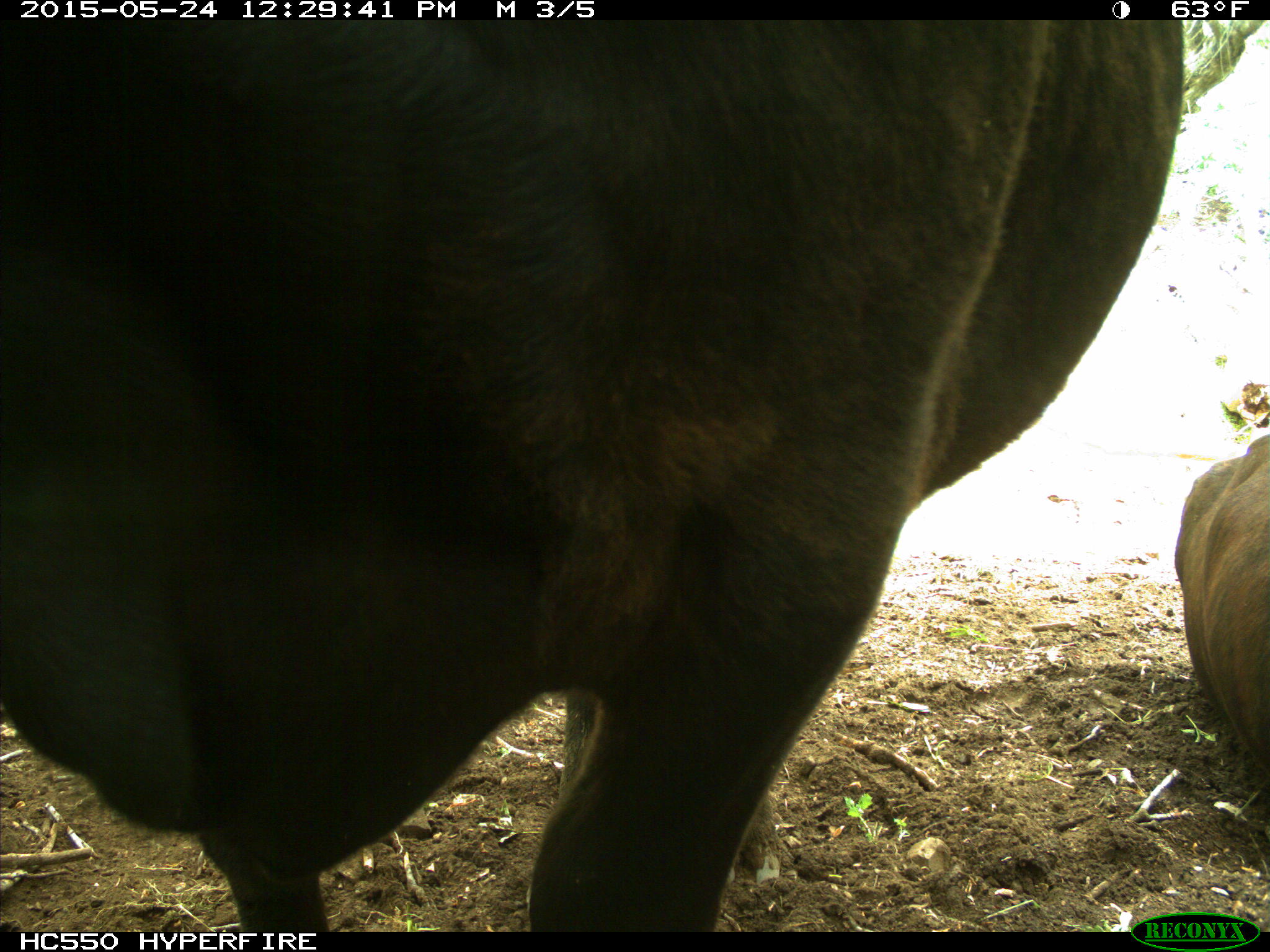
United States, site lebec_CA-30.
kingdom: Animalia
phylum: Chordata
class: Mammalia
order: Artiodactyla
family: Bovidae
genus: Bos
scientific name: Bos taurus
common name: domestic cow